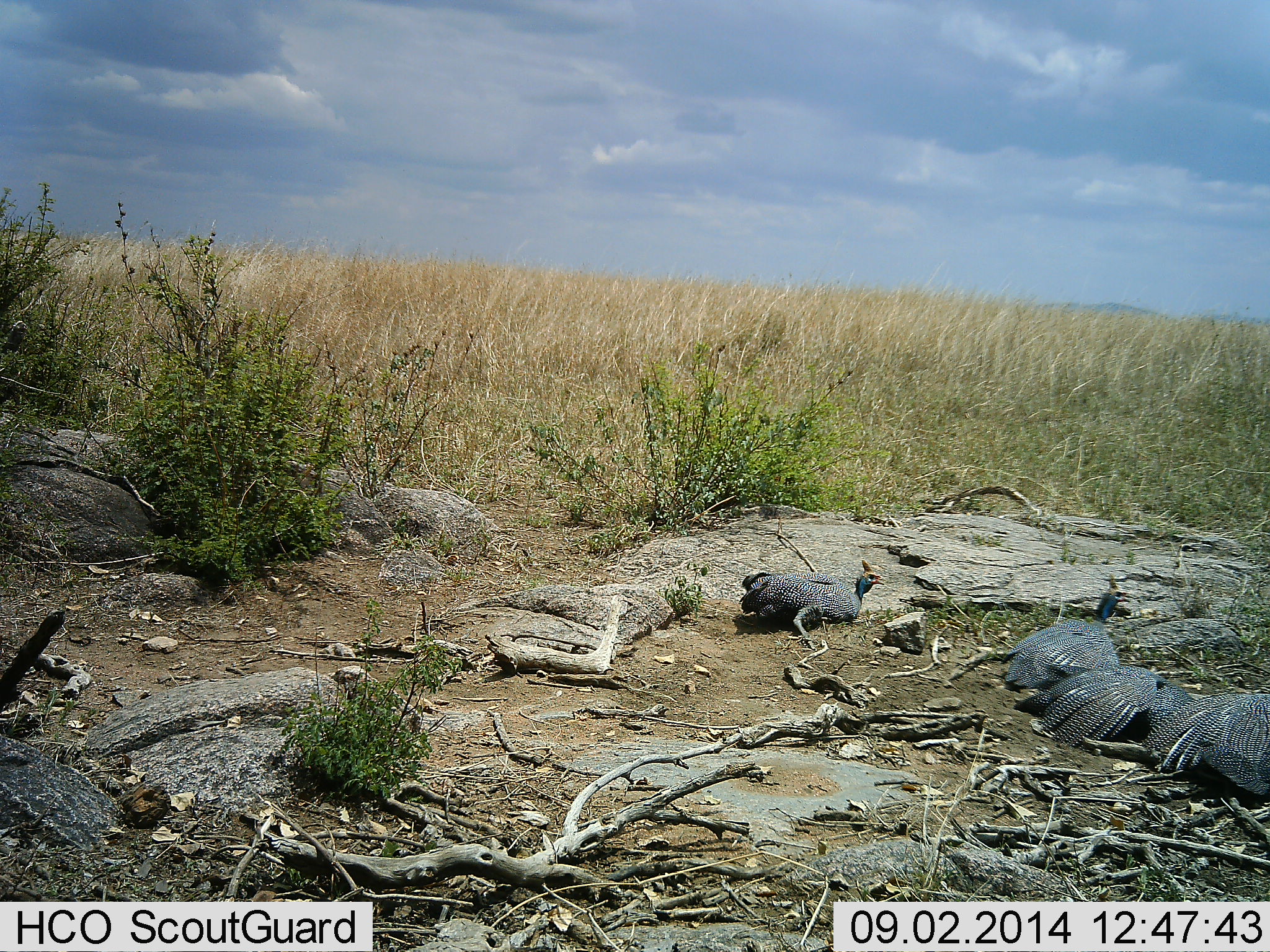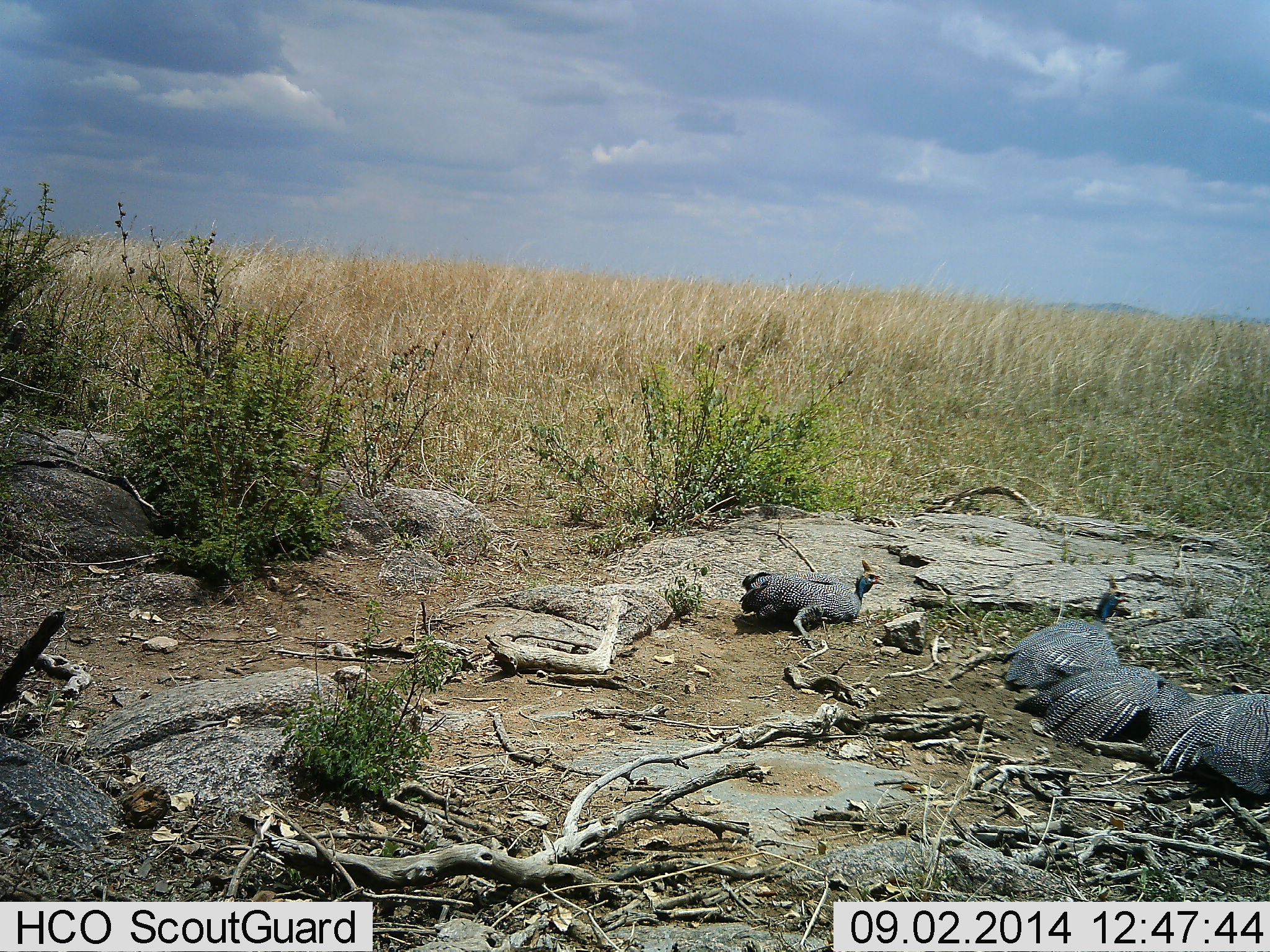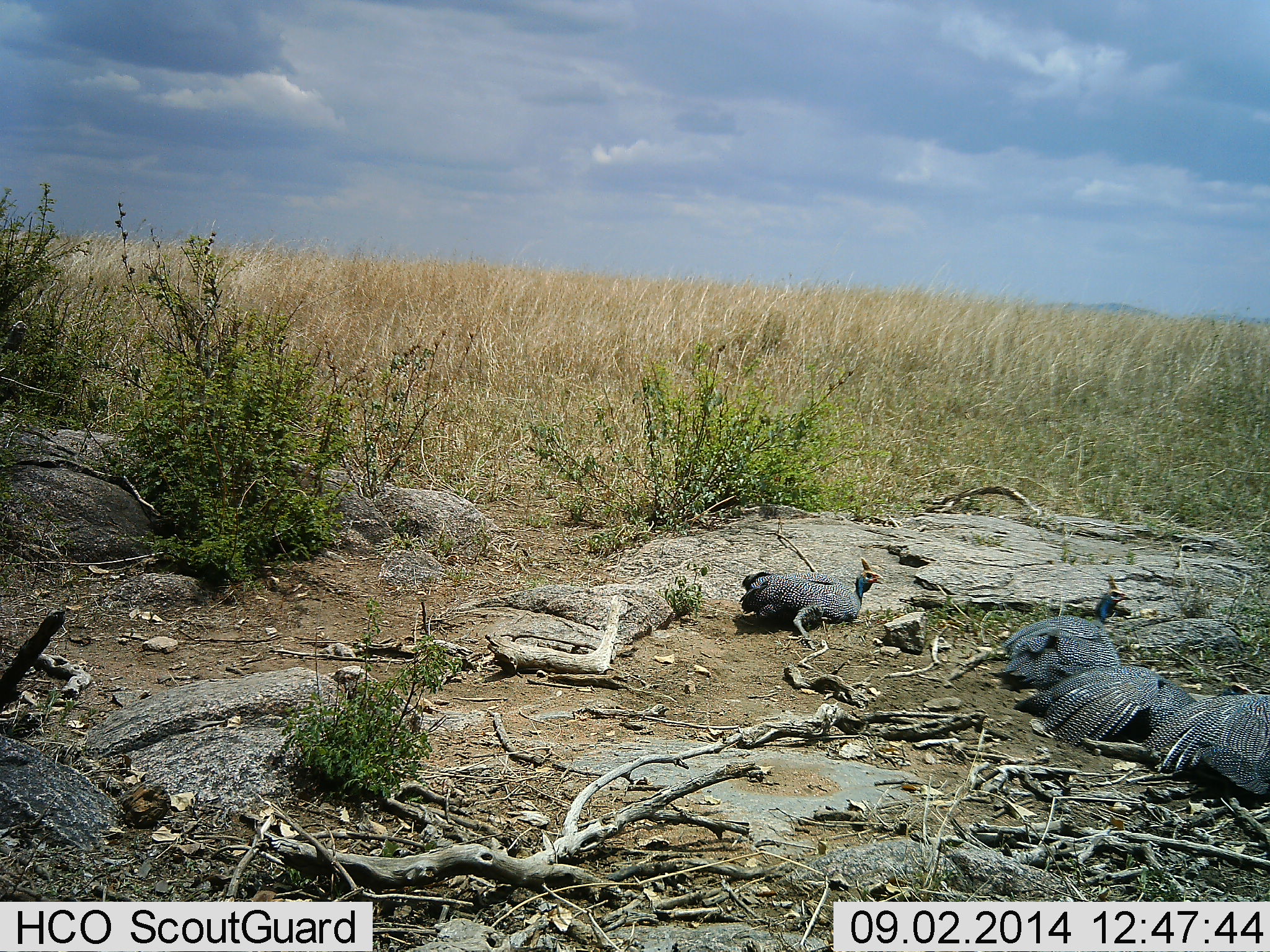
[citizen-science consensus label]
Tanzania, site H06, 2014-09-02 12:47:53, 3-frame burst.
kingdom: Animalia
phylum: Chordata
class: Aves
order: Galliformes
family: Numididae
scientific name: Numididae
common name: guinea fowl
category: guineafowl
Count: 4.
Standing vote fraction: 10%.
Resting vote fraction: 90%.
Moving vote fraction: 0%.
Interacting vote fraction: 10%.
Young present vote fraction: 0%.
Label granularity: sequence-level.